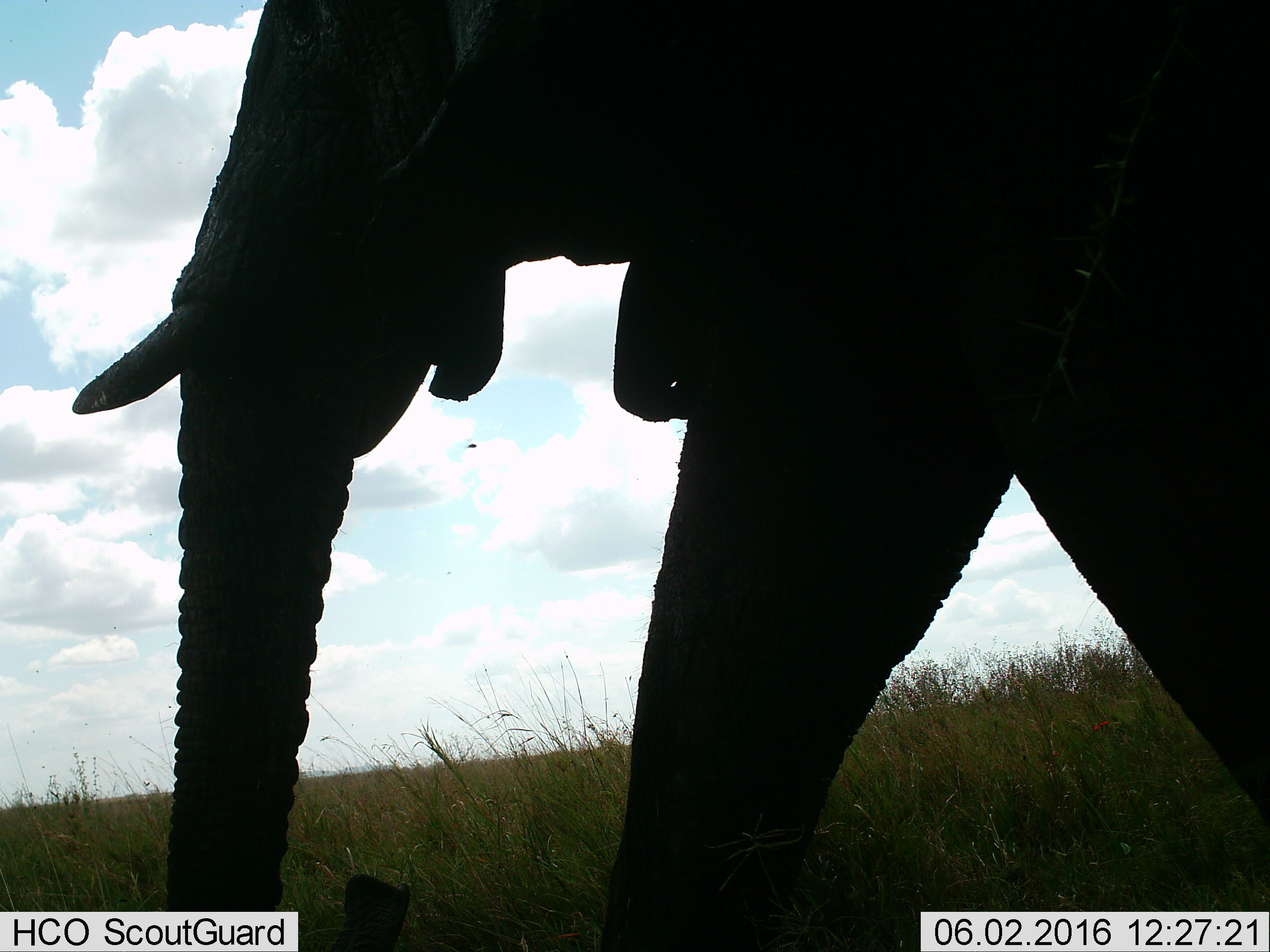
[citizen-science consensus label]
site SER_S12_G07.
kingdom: Animalia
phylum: Chordata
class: Mammalia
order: Proboscidea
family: Elephantidae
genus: Loxodonta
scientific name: Loxodonta africana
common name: african bush elephant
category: elephant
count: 1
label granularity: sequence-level